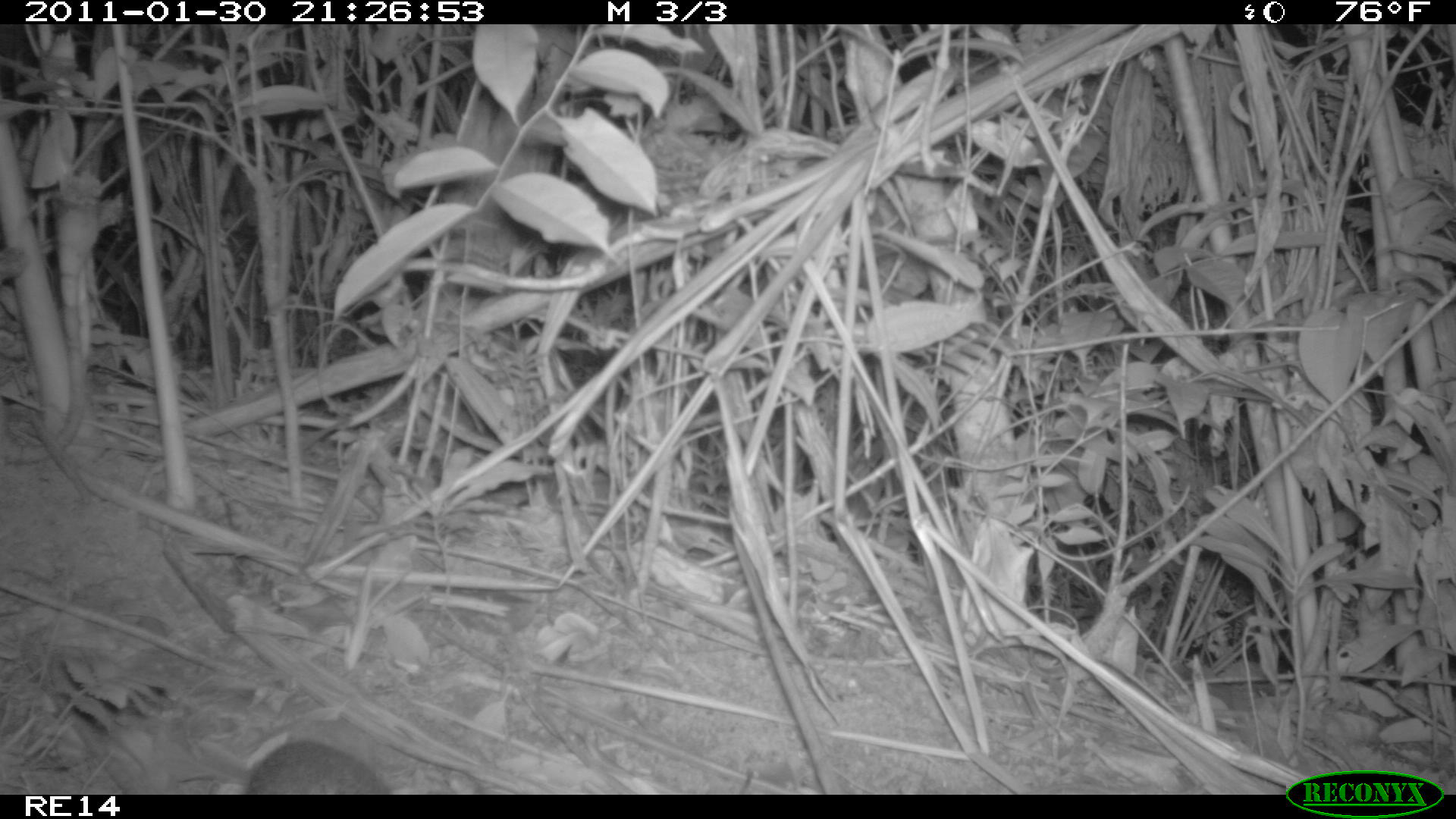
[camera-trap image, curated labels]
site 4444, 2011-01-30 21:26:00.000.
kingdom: Animalia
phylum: Chordata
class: Mammalia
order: Afrosoricida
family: Tenrecidae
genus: Setifer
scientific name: Setifer setosus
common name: greater hedgehog tenrec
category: setifer sp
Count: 1.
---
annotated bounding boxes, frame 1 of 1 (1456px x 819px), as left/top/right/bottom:
setifer sp: 243/736/395/793